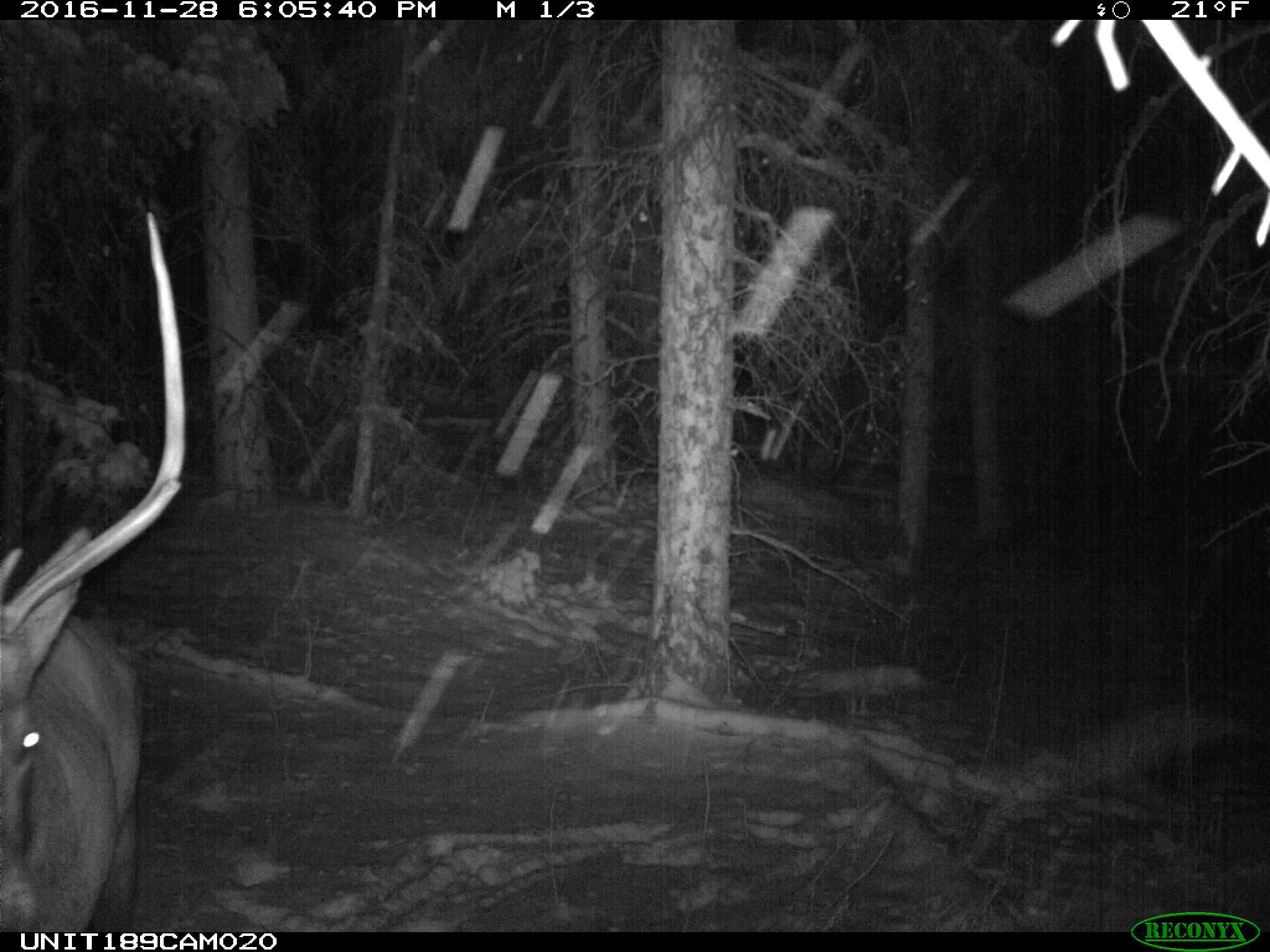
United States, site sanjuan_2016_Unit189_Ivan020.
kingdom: Animalia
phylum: Chordata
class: Mammalia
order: Artiodactyla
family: Cervidae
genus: Cervus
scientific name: Cervus elaphus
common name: red deer